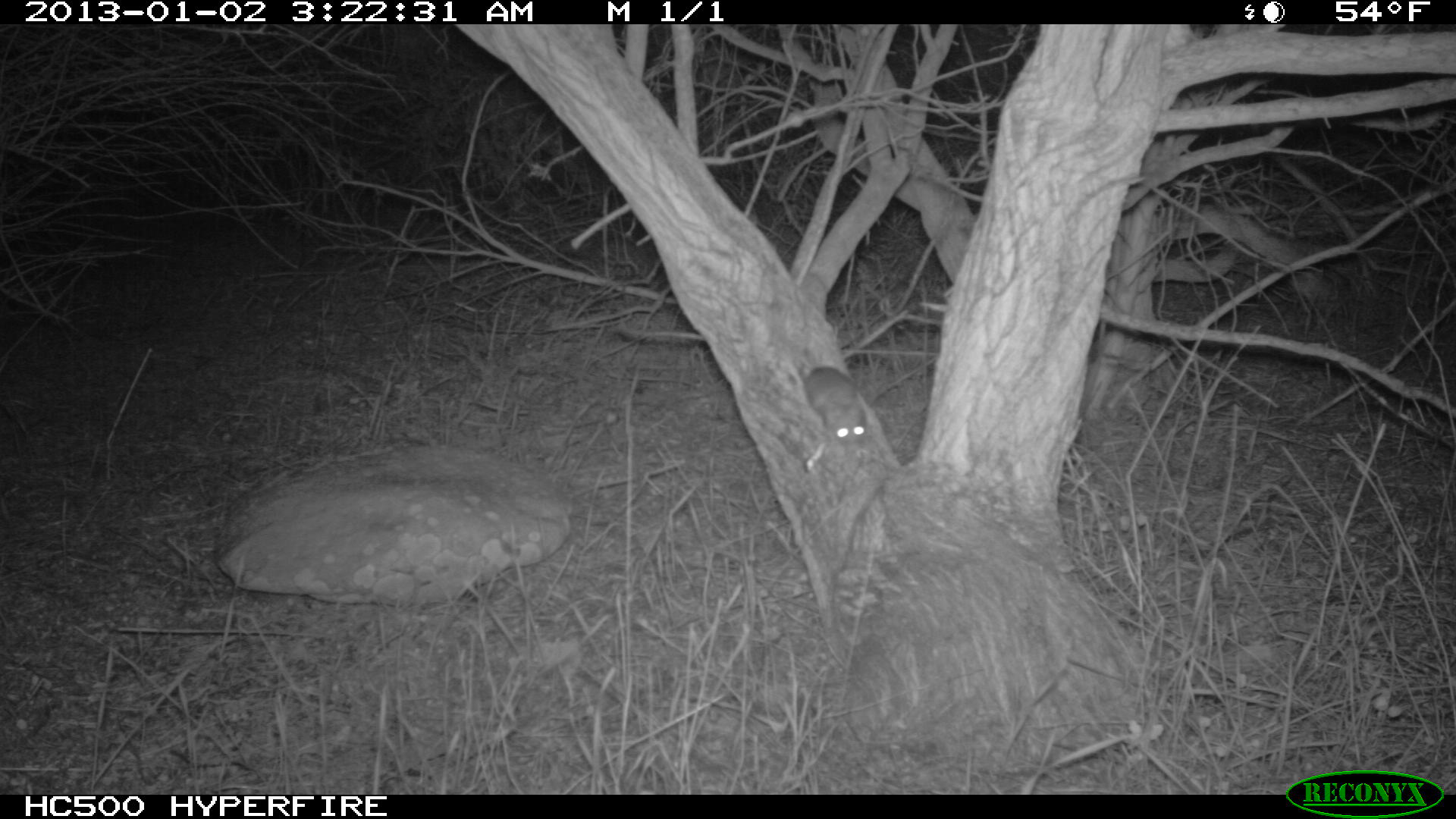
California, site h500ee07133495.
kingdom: Animalia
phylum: Chordata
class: Mammalia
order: Rodentia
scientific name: Rodentia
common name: rodent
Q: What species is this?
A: Rodent (Rodentia).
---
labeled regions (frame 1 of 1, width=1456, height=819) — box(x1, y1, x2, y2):
rodent: box(803, 366, 867, 450)